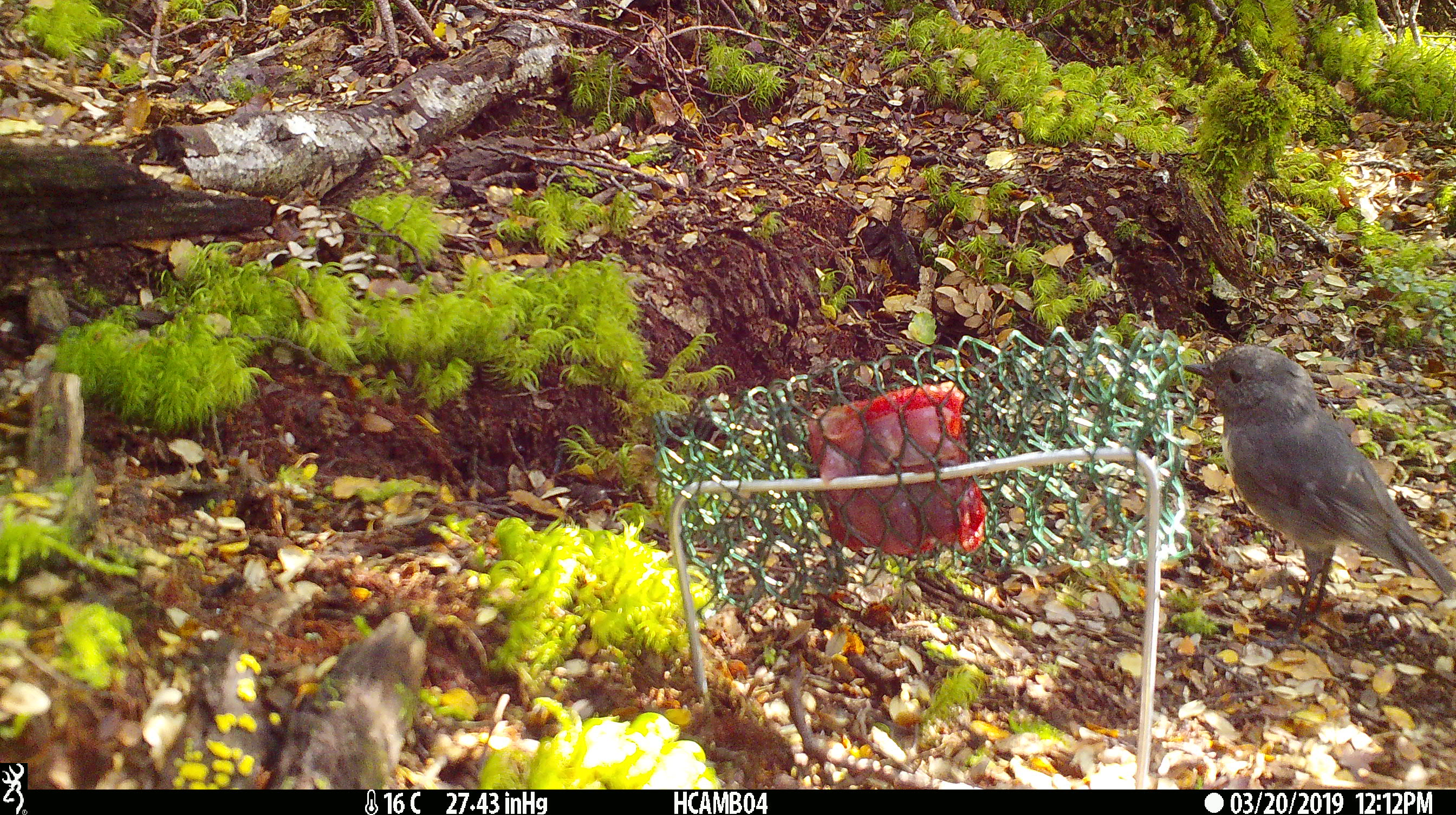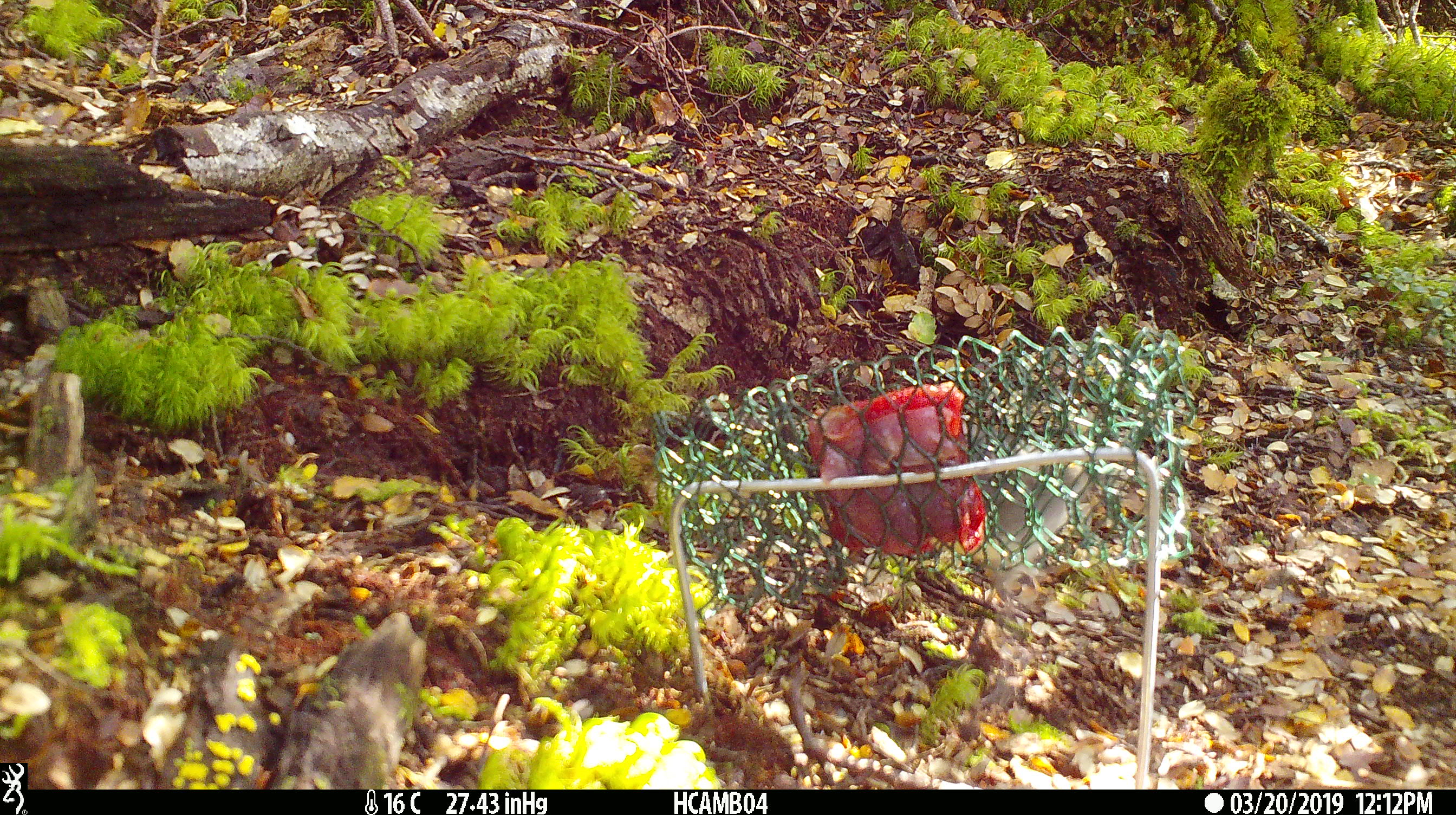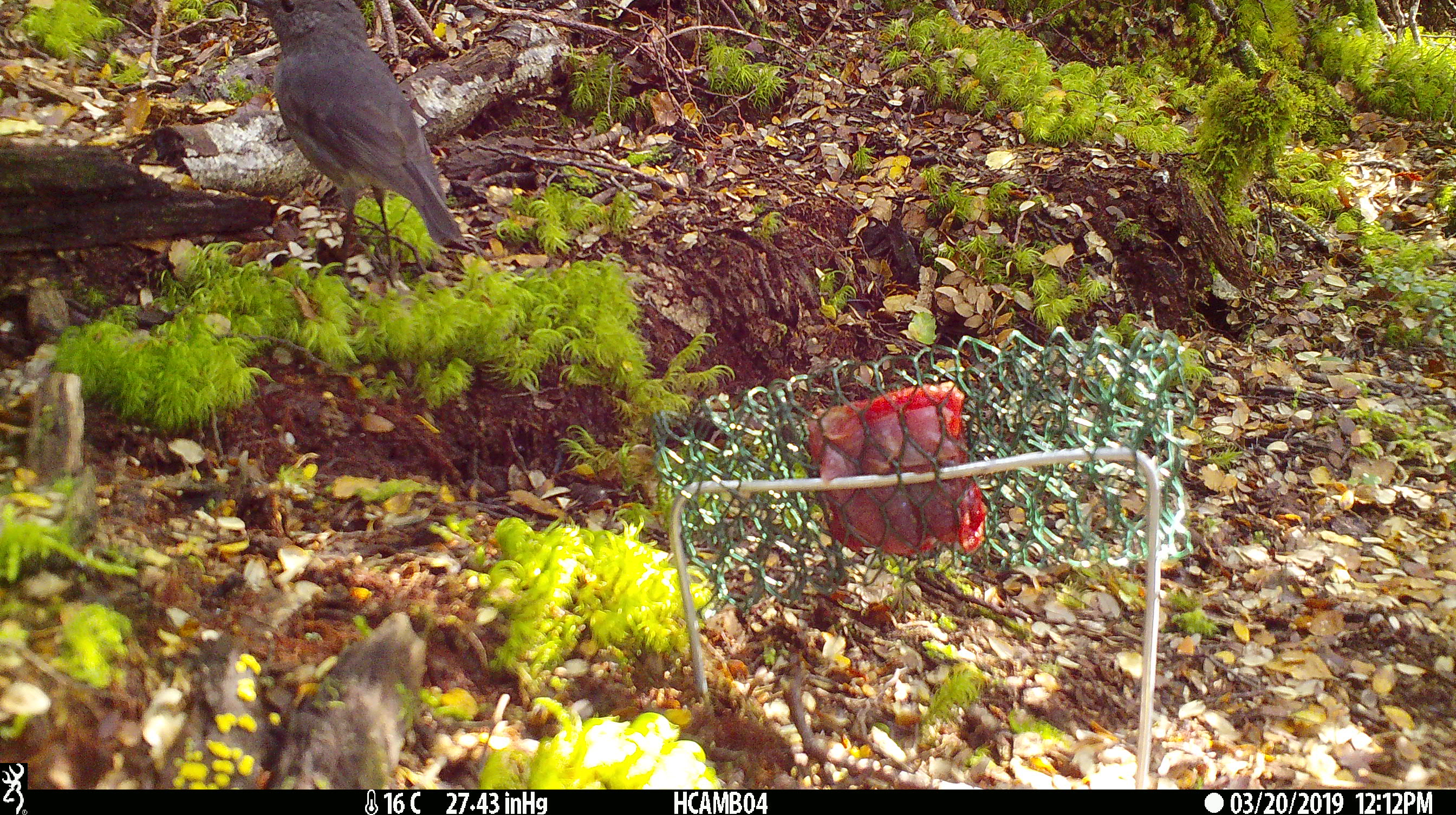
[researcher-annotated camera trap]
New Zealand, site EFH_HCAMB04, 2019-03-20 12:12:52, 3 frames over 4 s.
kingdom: Animalia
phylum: Chordata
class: Aves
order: Passeriformes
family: Petroicidae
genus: Petroica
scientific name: Petroica australis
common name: new zealand robin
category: robin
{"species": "robin (new zealand robin) (Petroica australis)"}